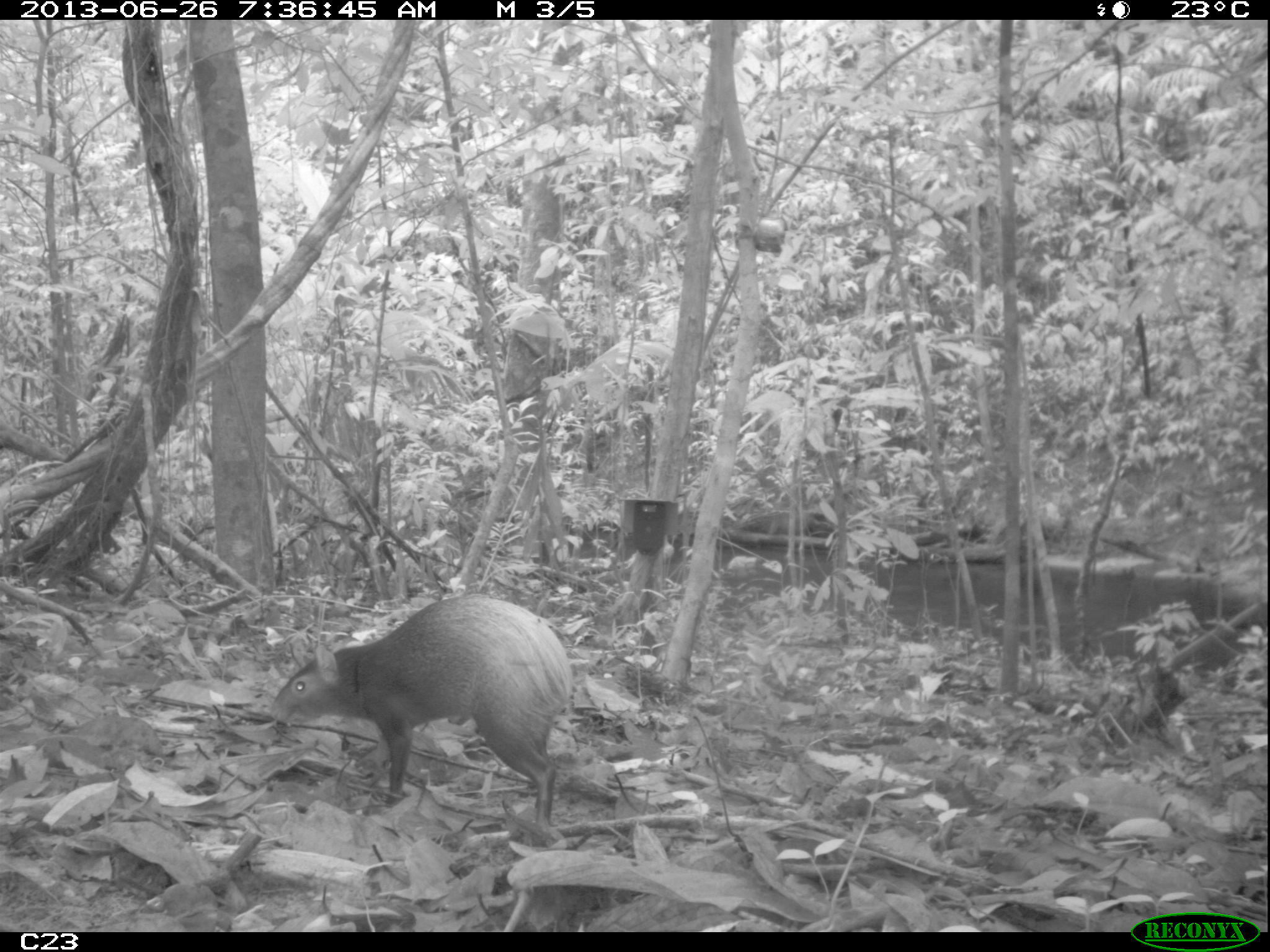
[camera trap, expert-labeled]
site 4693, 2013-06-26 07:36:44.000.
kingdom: Animalia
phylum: Chordata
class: Mammalia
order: Rodentia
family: Dasyproctidae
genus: Dasyprocta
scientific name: Dasyprocta leporina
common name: red-rumped agouti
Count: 1.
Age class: adult.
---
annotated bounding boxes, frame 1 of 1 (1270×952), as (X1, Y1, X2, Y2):
dasyprocta leporina: (267, 595, 576, 830)